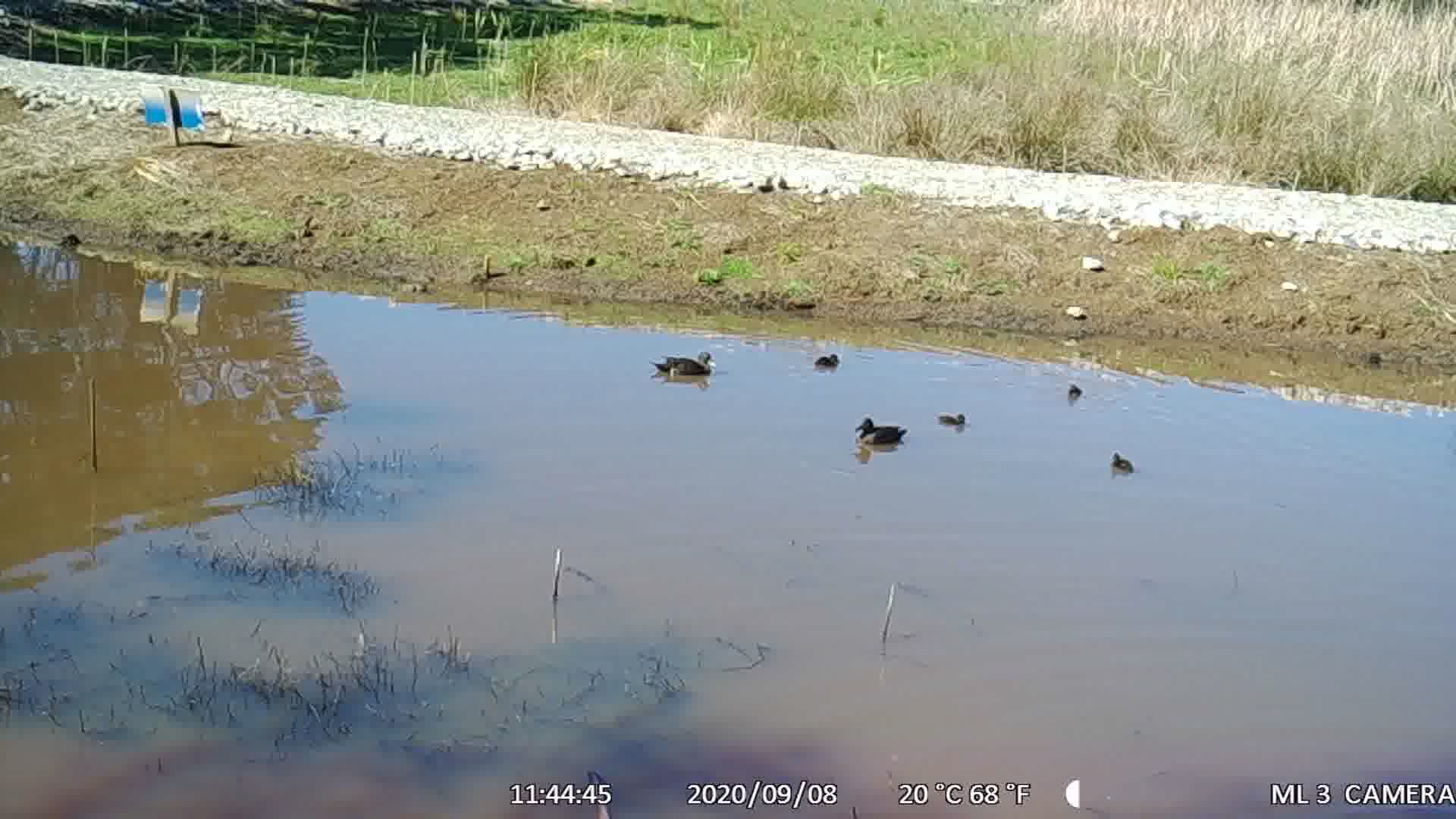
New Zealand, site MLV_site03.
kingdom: Animalia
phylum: Chordata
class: Aves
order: Anseriformes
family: Anatidae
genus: Anas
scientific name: Anas chlorotis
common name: brown teal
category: pateke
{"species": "pateke (brown teal) (Anas chlorotis)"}